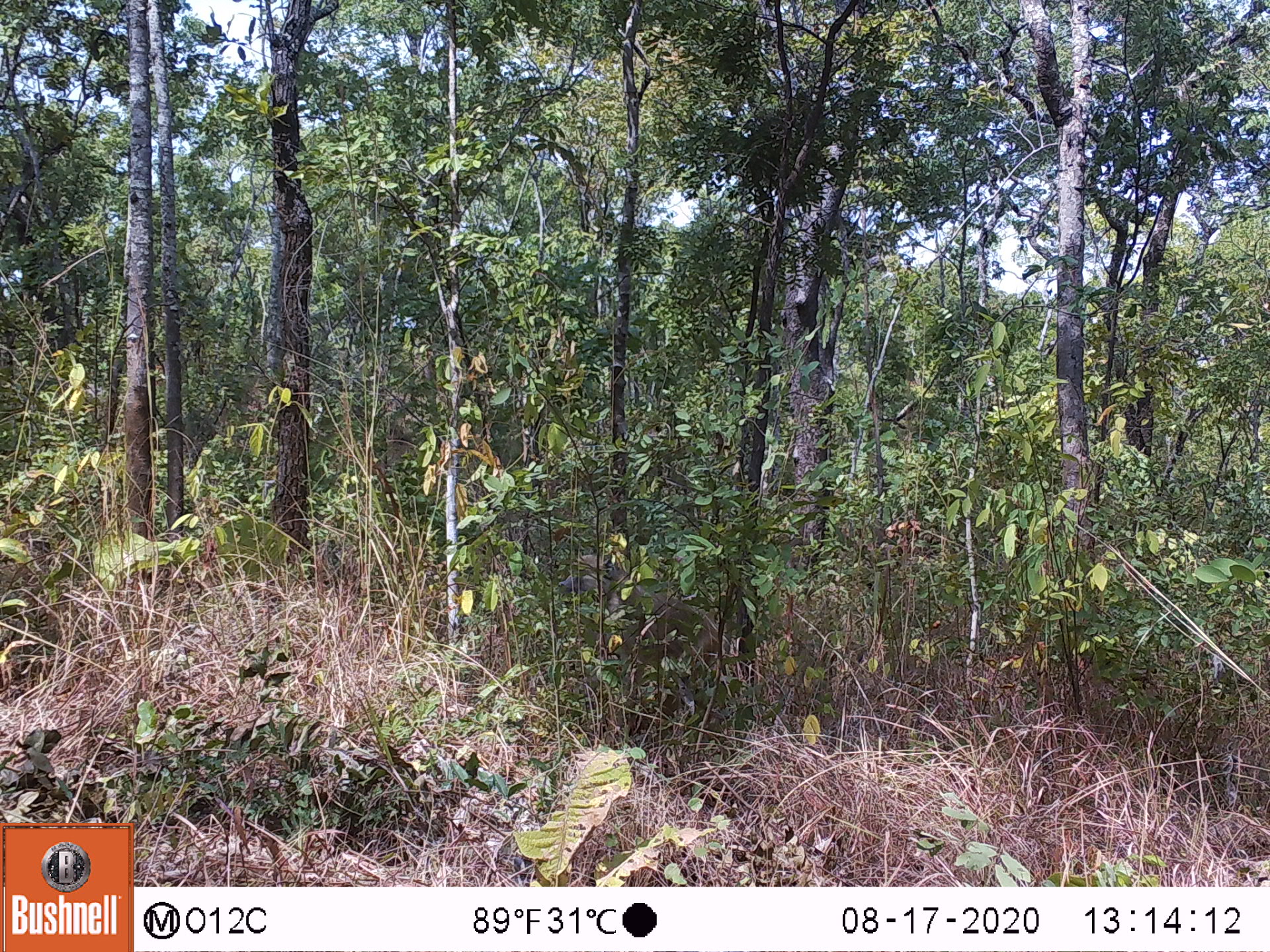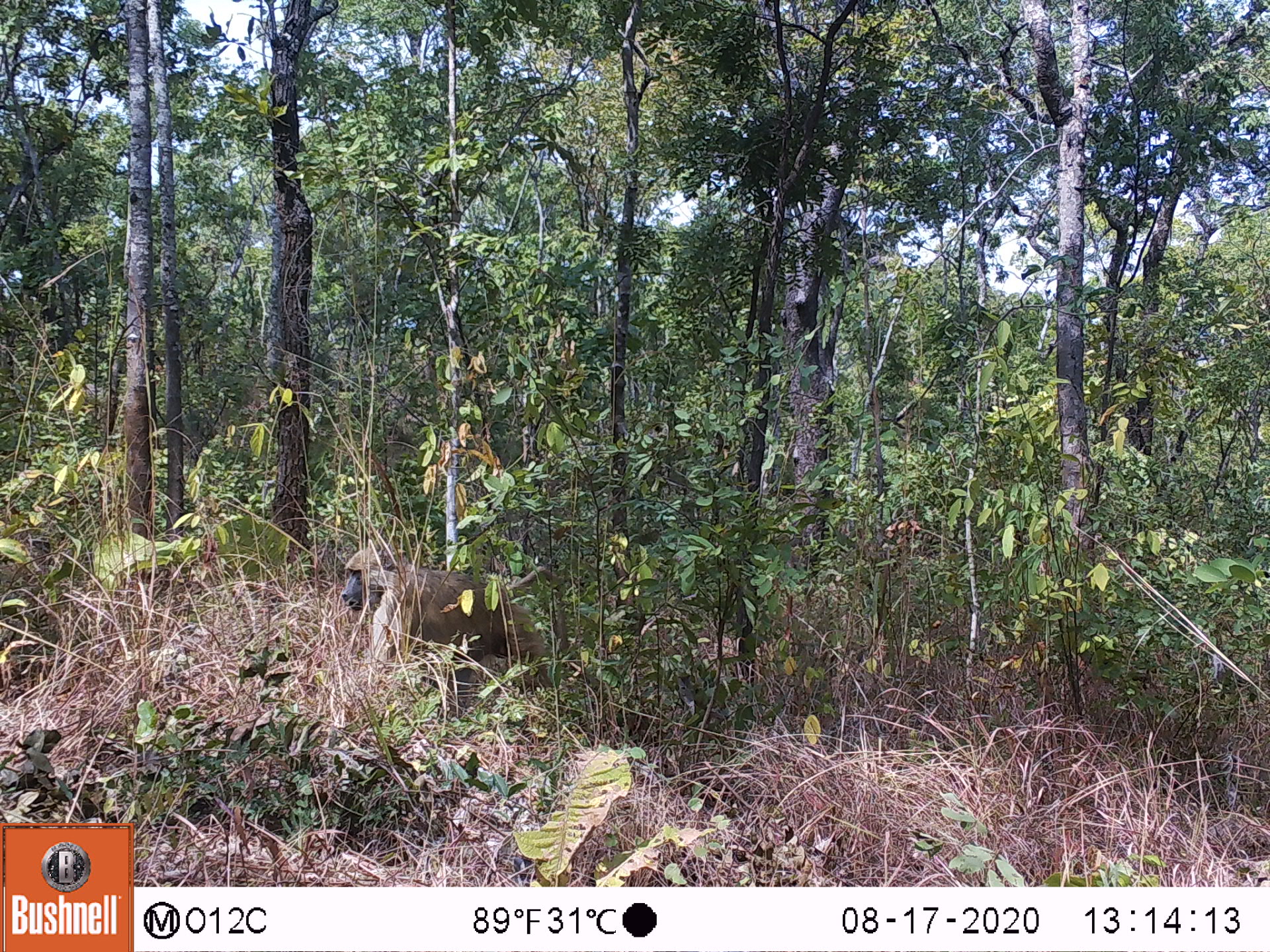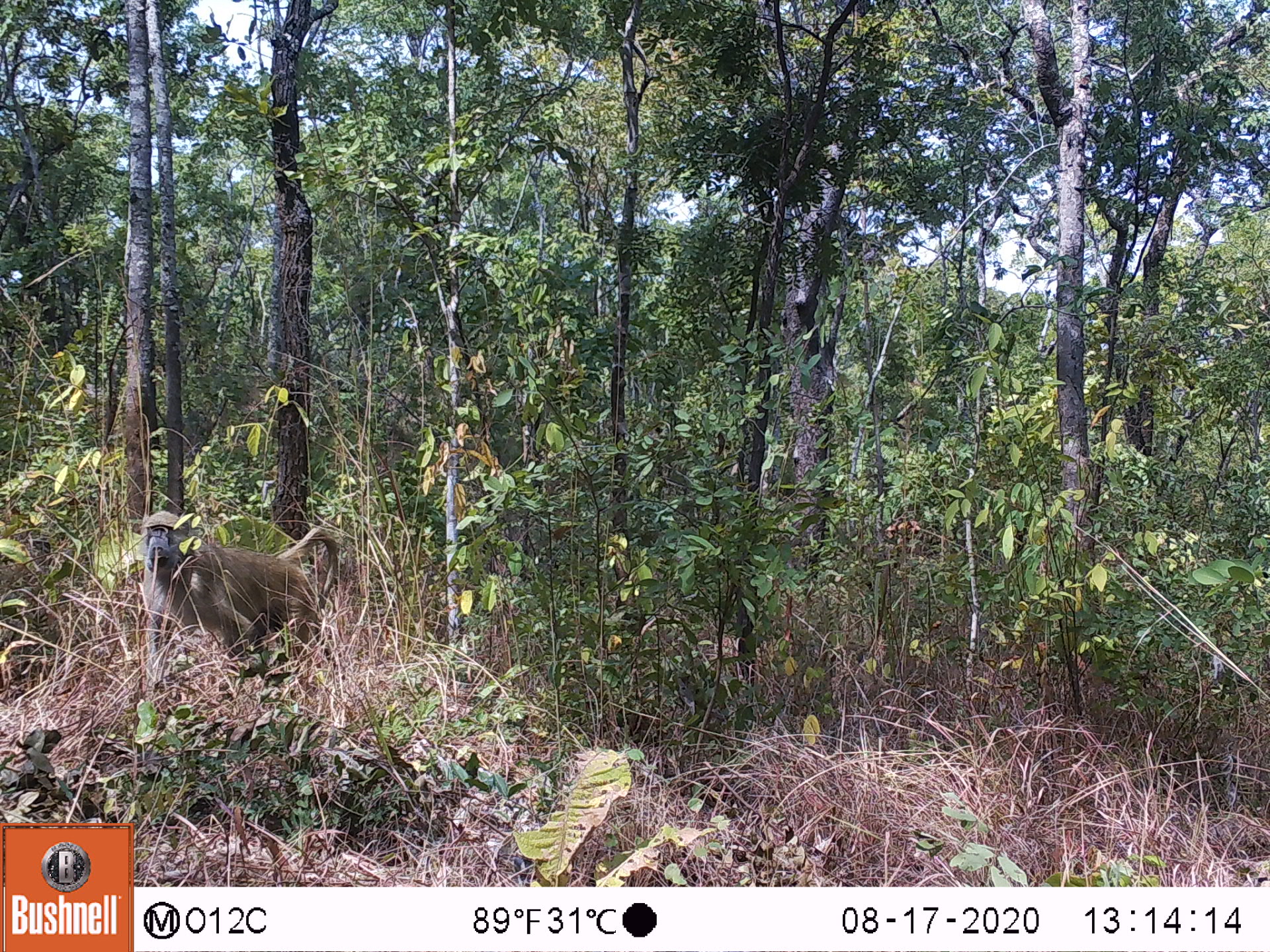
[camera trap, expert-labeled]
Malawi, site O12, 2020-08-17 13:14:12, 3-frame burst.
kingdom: Animalia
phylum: Chordata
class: Mammalia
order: Primates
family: Cercopithecidae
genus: Papio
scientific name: Papio cynocephalus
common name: yellow baboon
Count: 1.